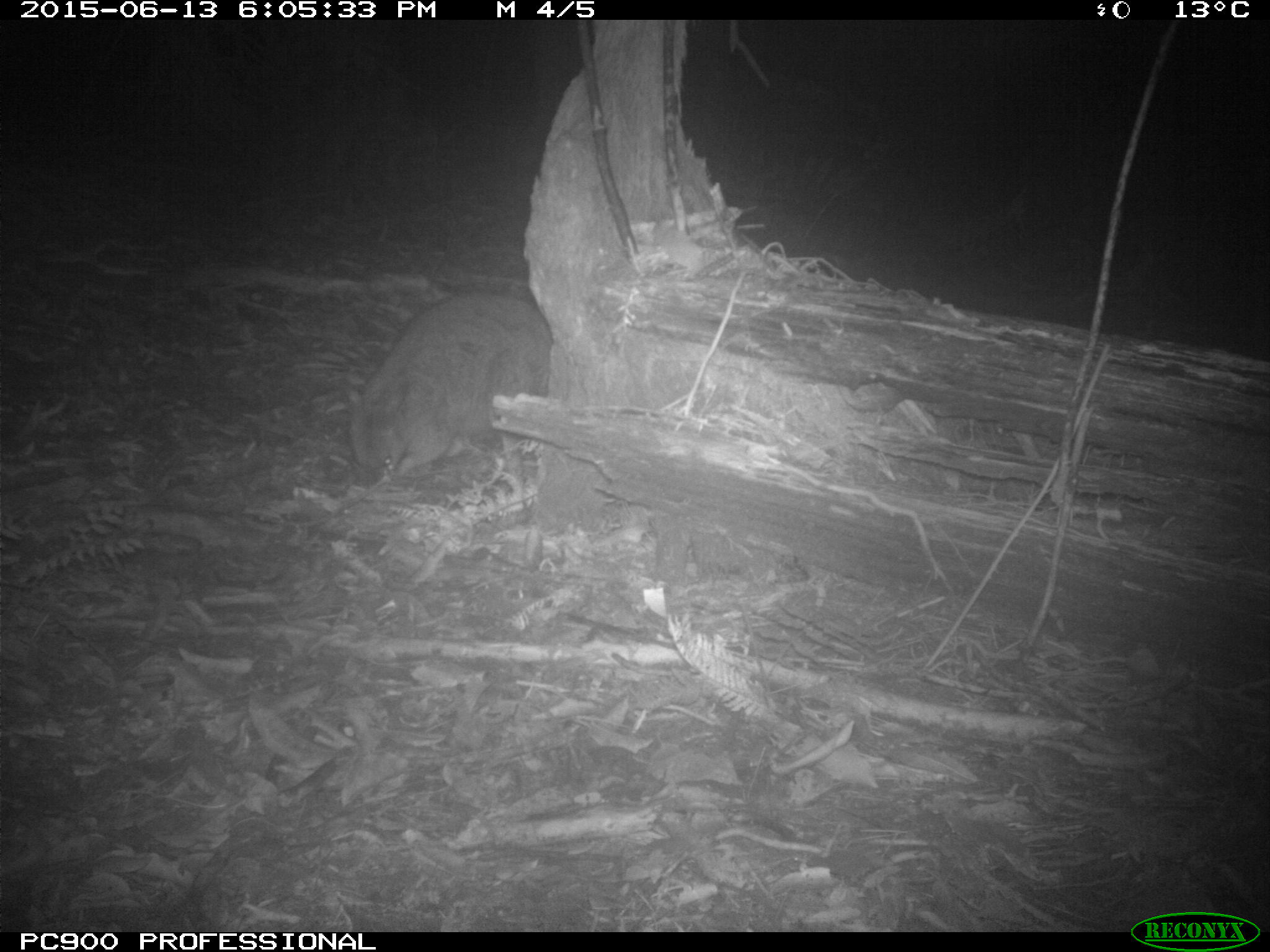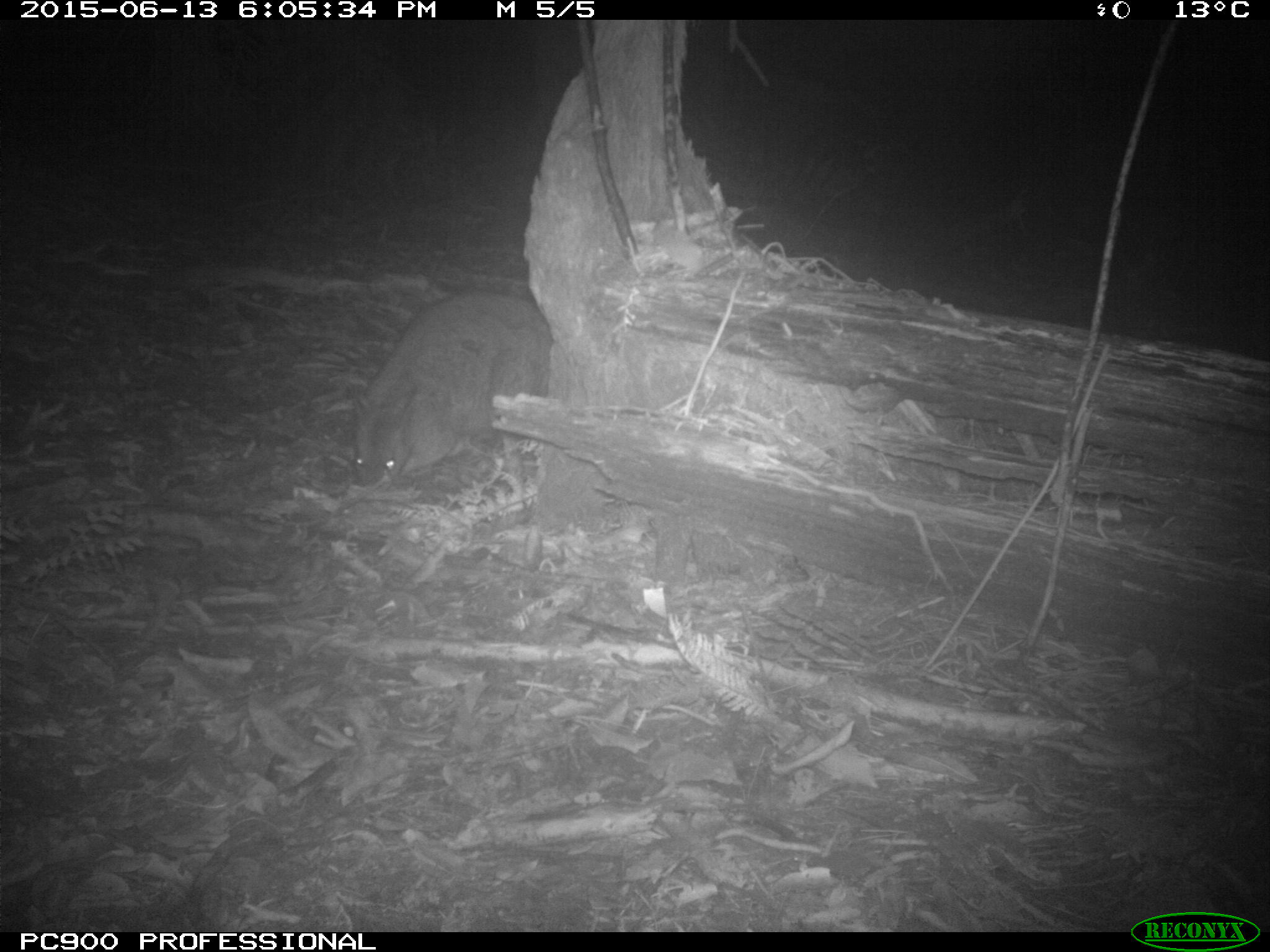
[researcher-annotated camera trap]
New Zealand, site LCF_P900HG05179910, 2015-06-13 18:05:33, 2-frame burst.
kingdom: Animalia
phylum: Chordata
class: Mammalia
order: Diprotodontia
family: Macropodidae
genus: Notamacropus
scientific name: Notamacropus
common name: wallaby